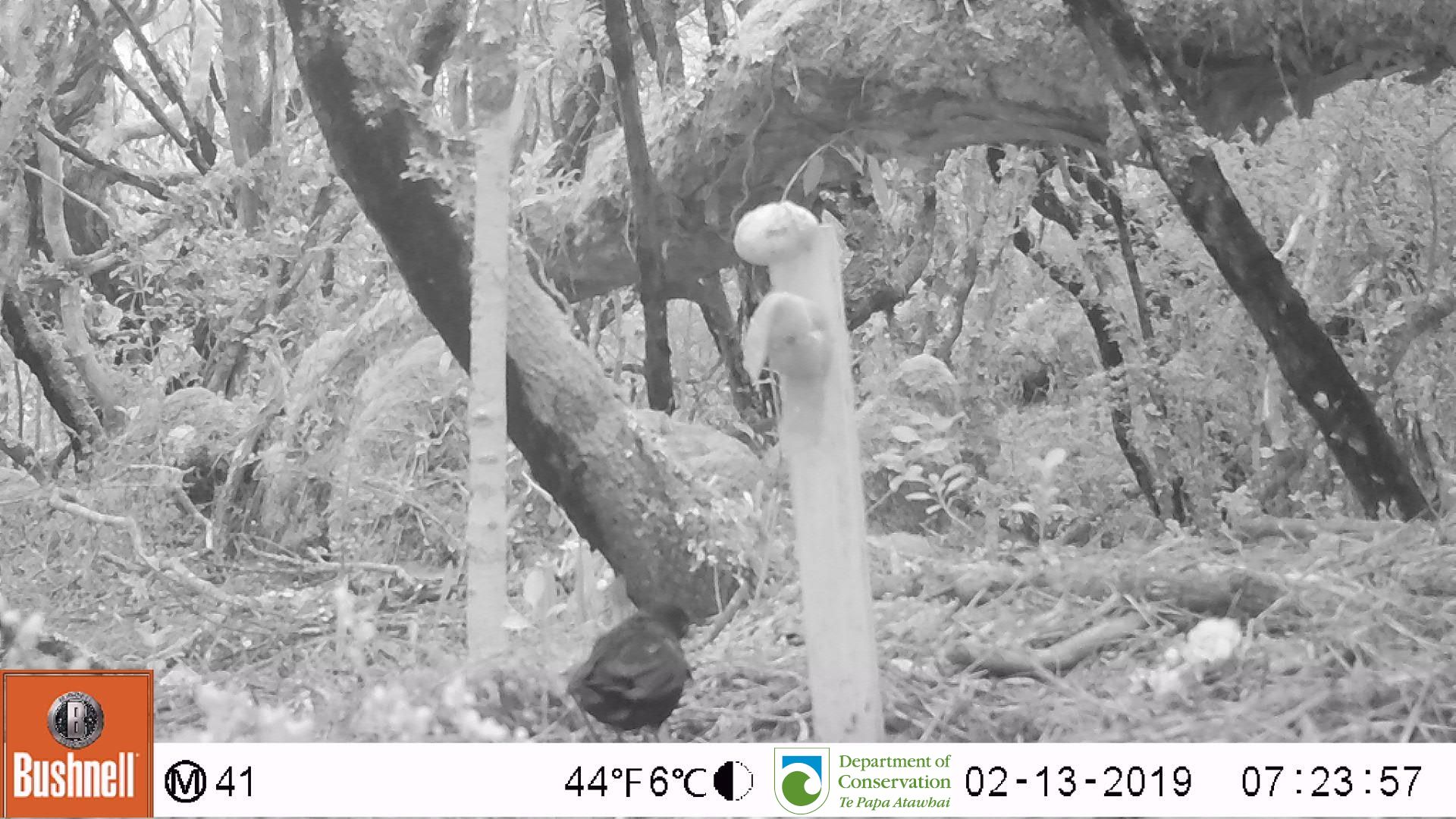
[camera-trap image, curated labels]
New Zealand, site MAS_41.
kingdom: Animalia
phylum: Chordata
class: Aves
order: Passeriformes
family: Turdidae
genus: Turdus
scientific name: Turdus merula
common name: eurasian blackbird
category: blackbird